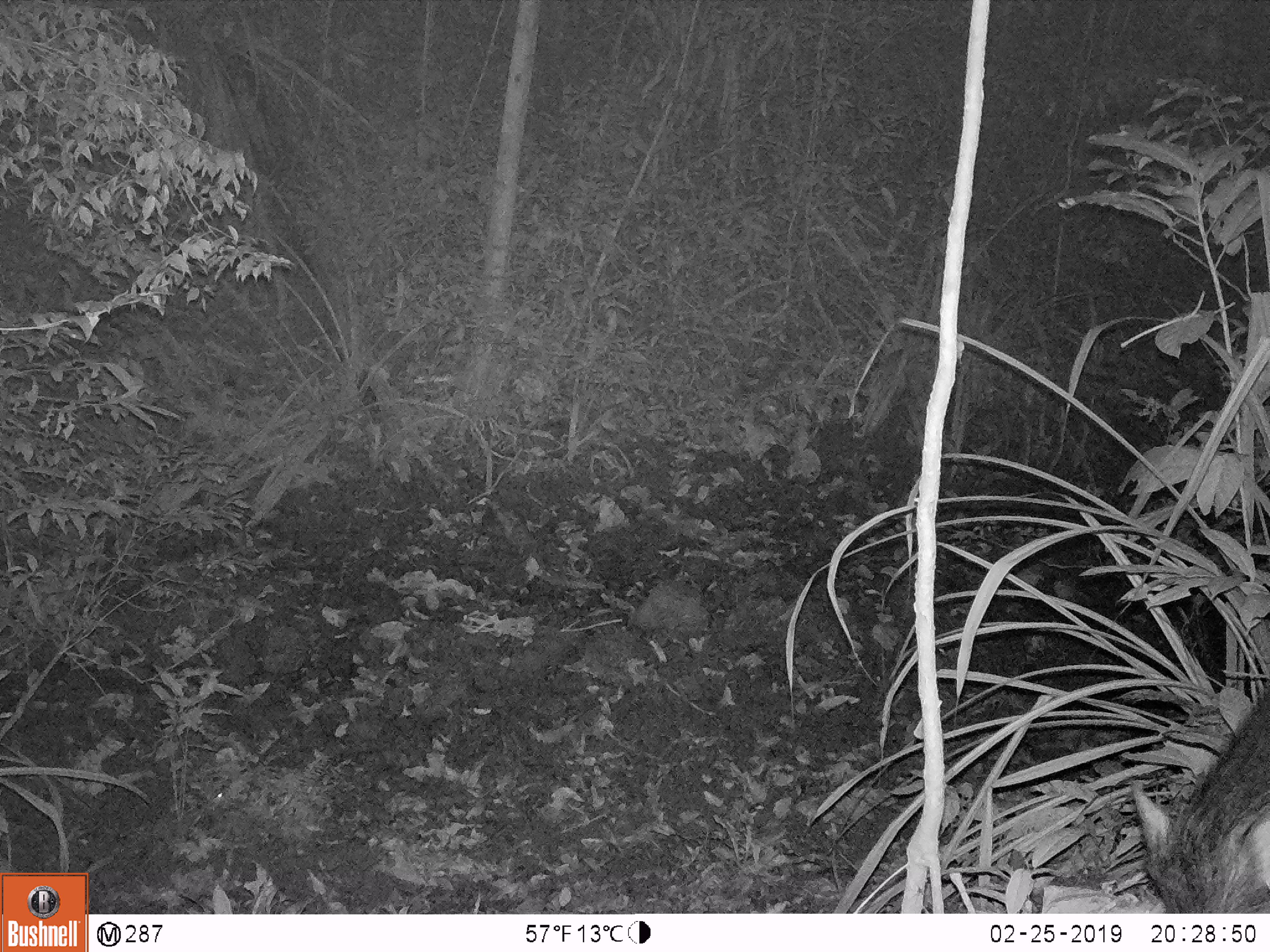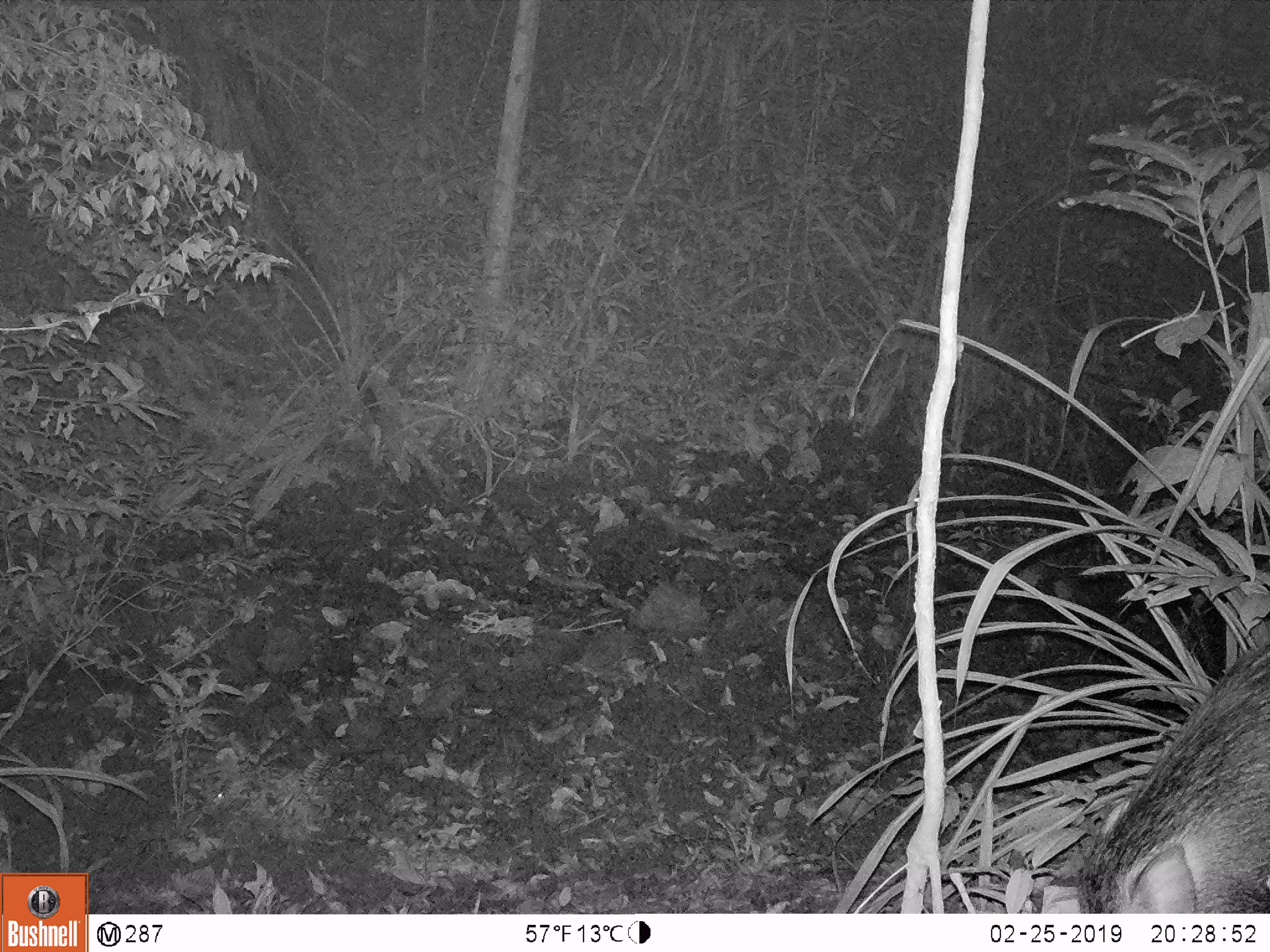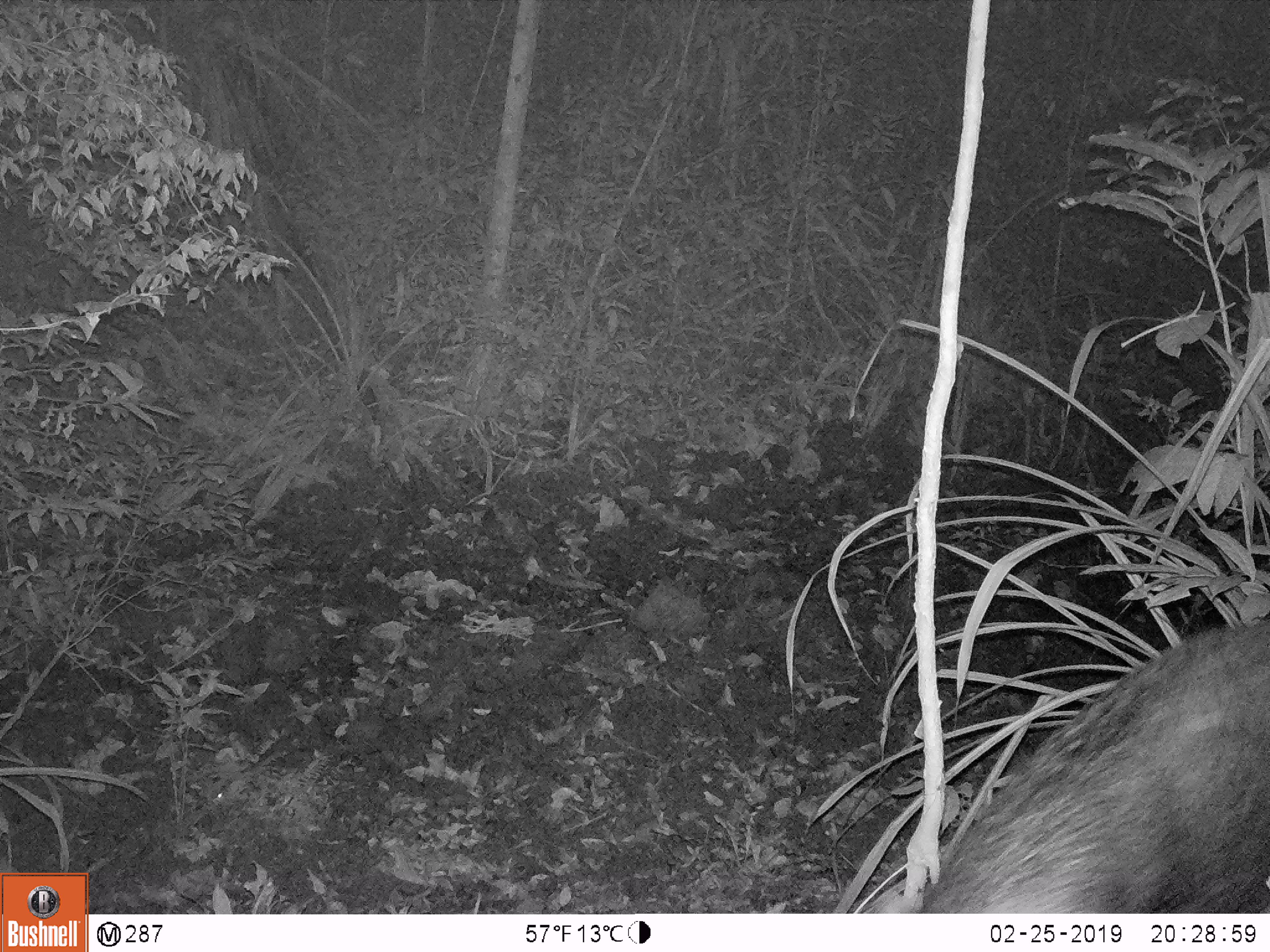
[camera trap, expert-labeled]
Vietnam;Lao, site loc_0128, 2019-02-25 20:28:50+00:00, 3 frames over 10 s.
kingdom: Animalia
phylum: Chordata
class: Mammalia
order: Artiodactyla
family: Suidae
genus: Sus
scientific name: Sus scrofa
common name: eurasian wild pig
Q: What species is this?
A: Eurasian wild pig (Sus scrofa).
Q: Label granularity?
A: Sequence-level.